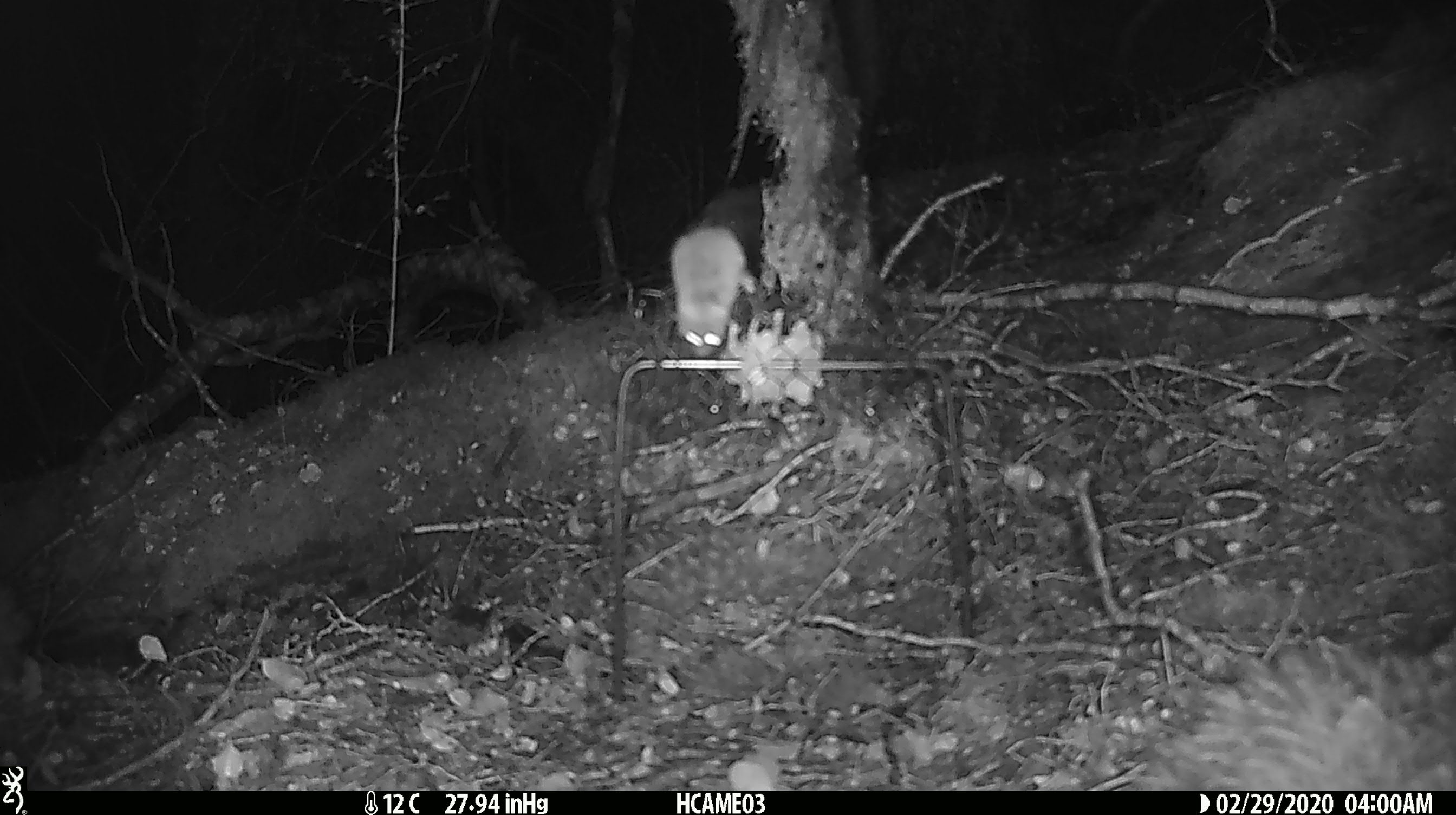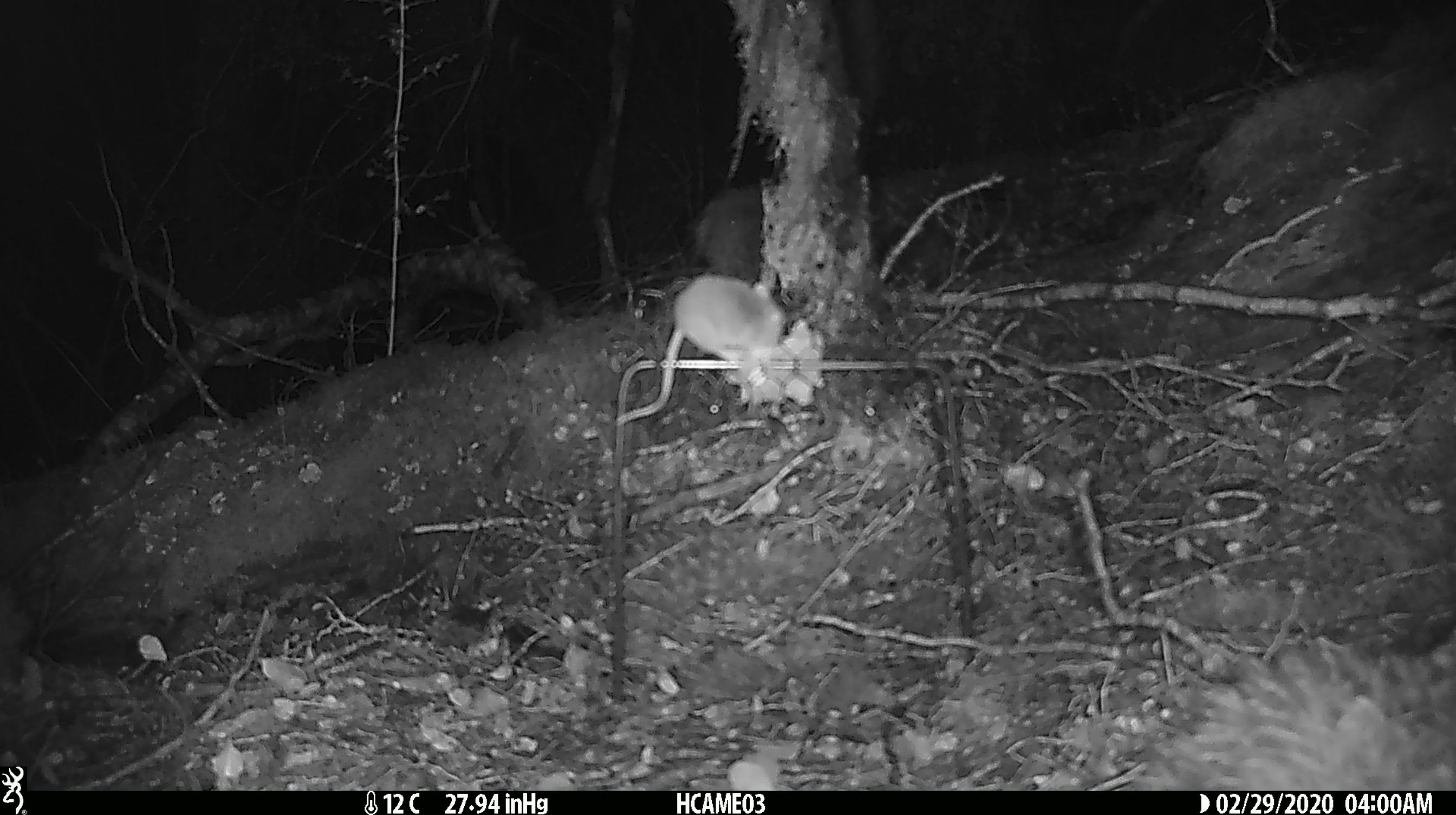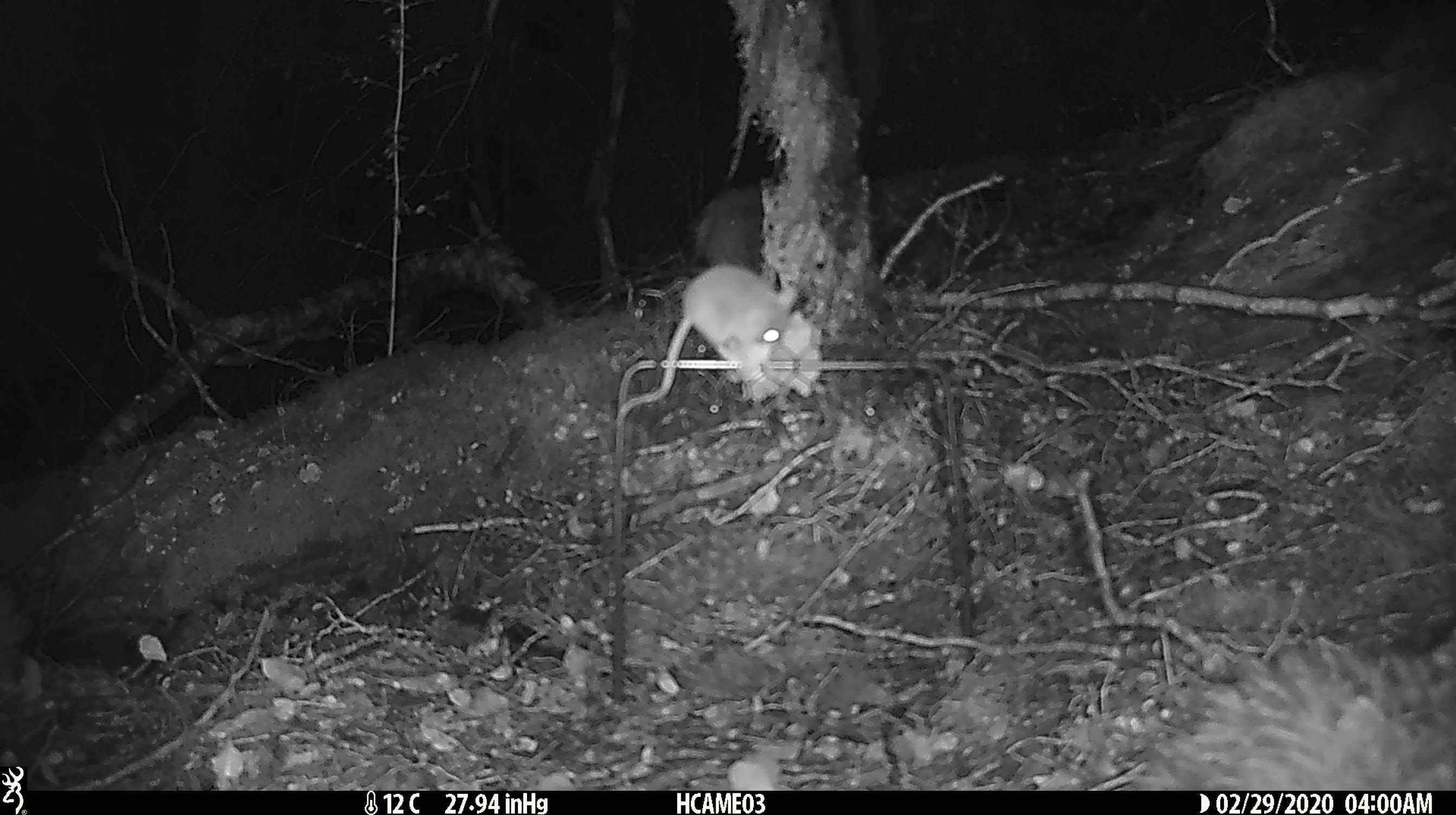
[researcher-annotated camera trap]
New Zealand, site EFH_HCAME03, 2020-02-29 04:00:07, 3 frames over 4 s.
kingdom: Animalia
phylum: Chordata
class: Mammalia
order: Rodentia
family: Muridae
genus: Mus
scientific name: Mus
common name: mouse